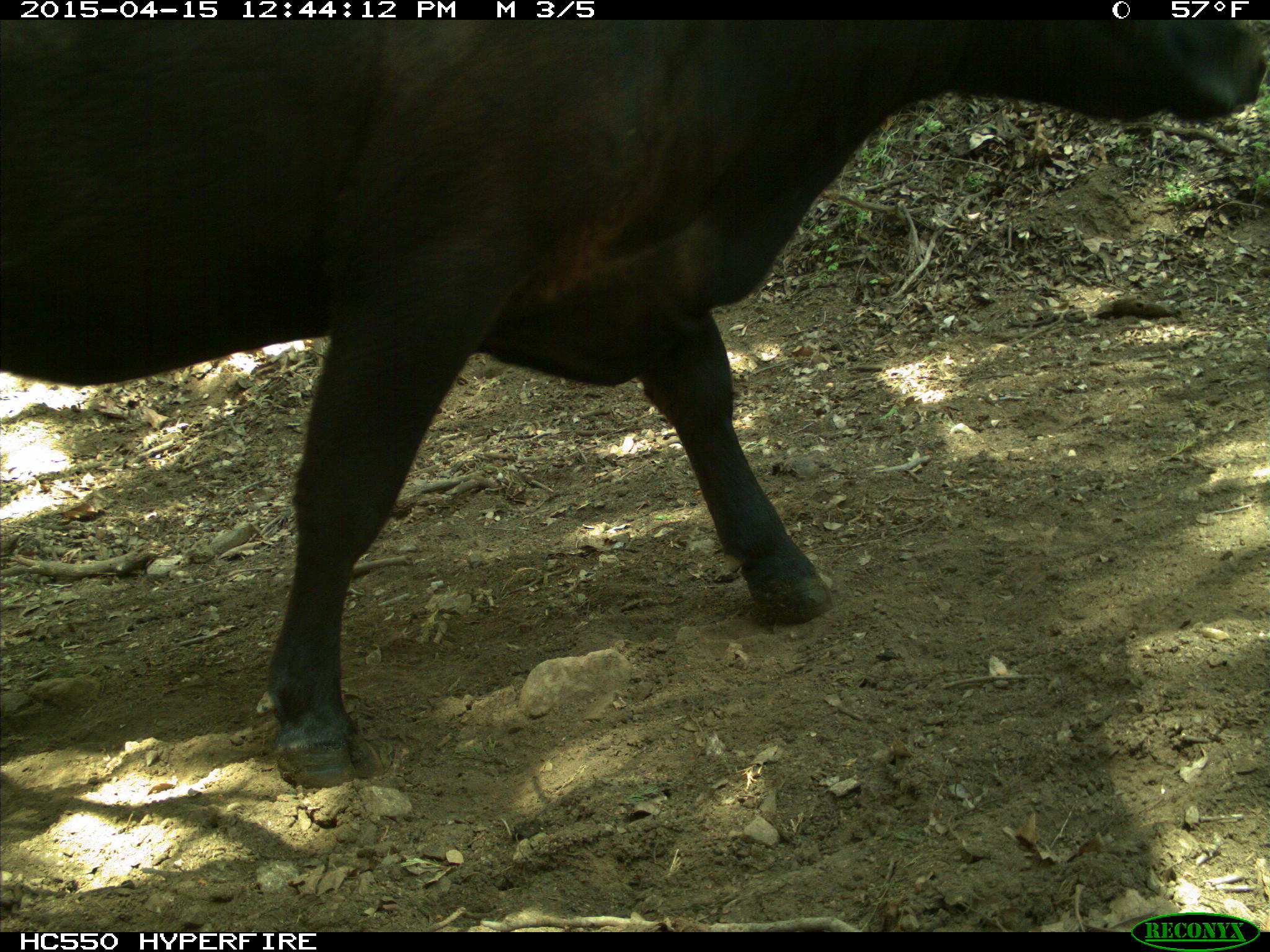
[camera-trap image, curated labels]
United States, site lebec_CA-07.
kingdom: Animalia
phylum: Chordata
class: Mammalia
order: Artiodactyla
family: Bovidae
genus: Bos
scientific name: Bos taurus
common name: domestic cow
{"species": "Bos taurus (domestic cow)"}